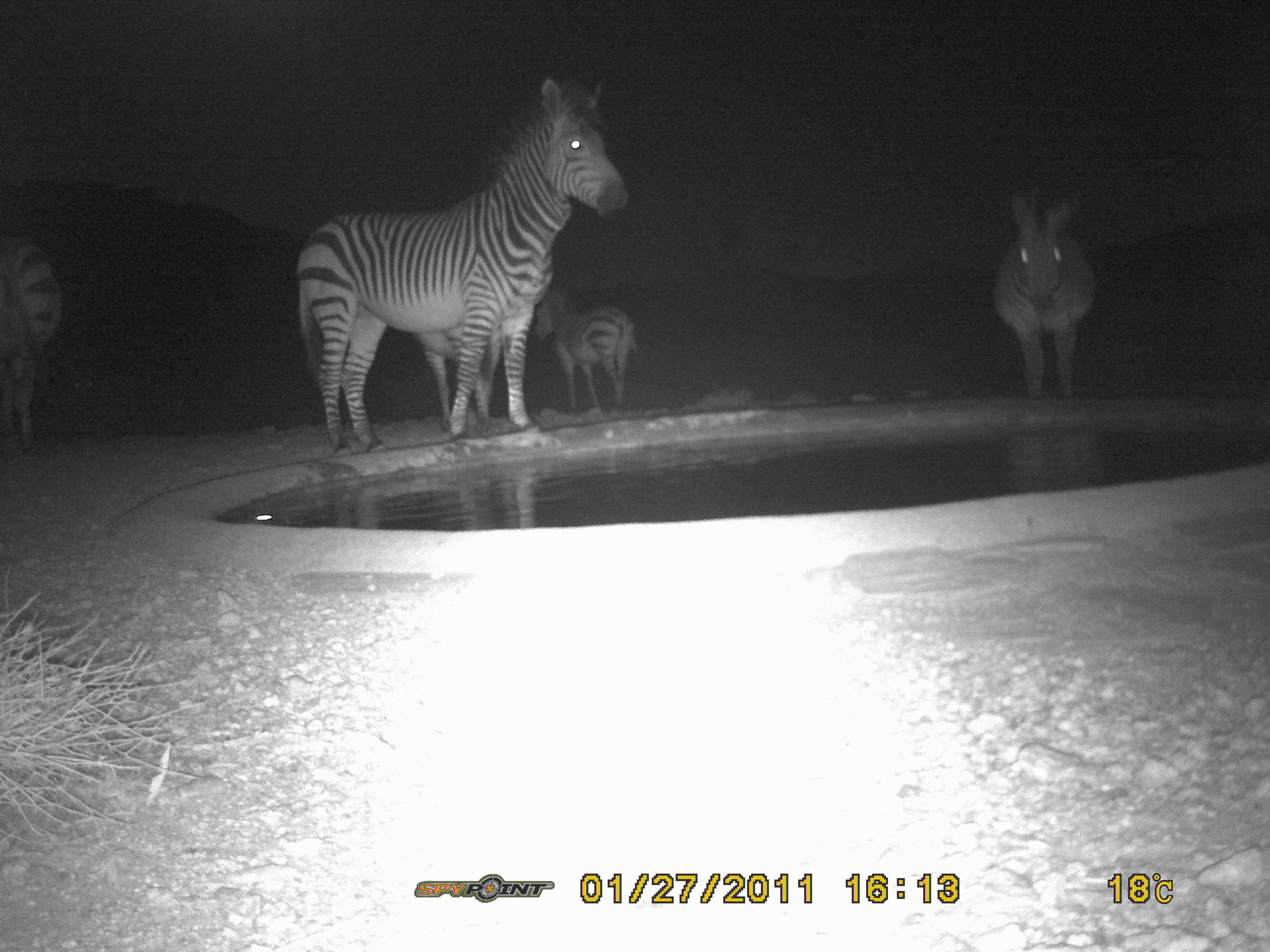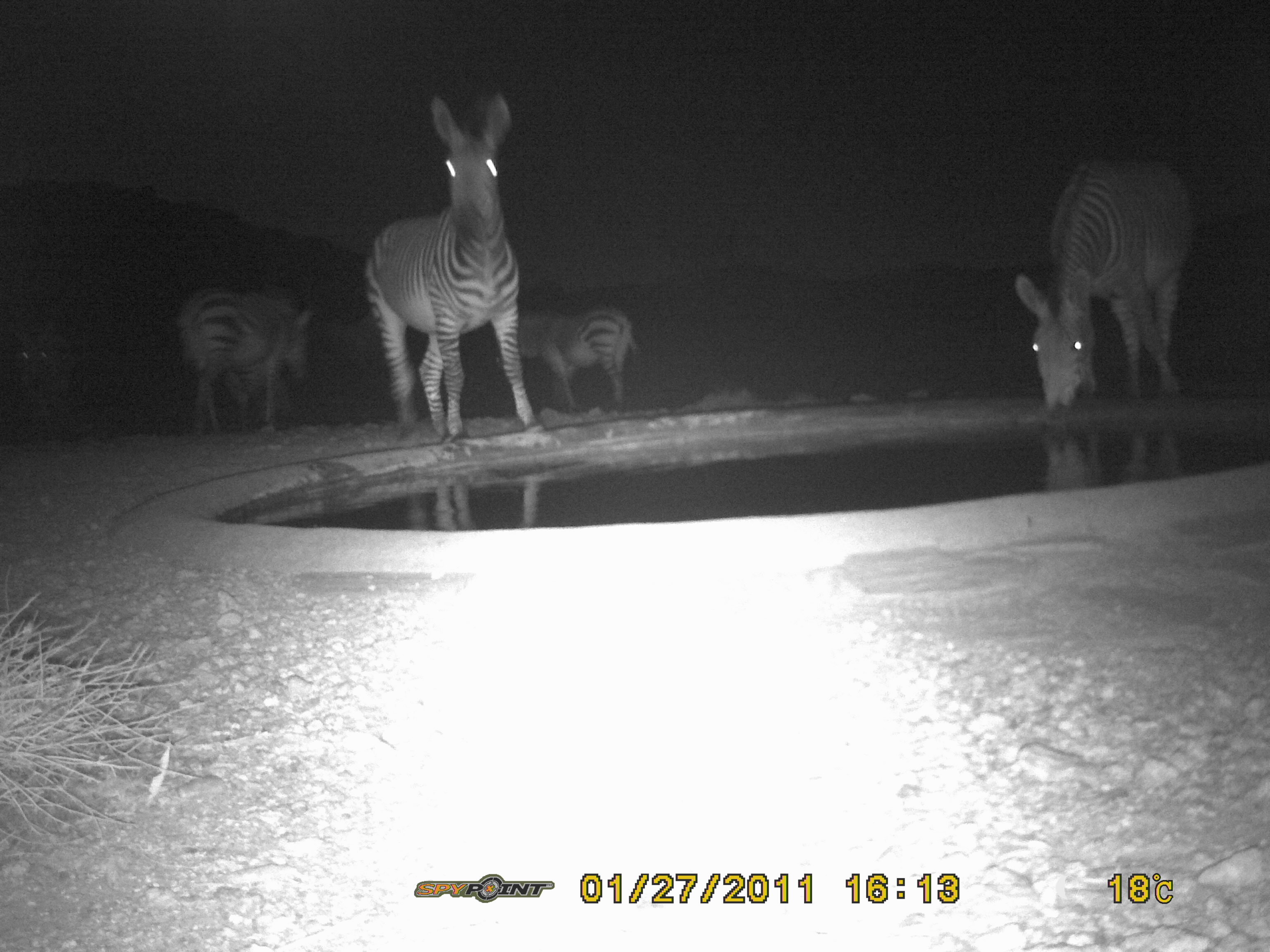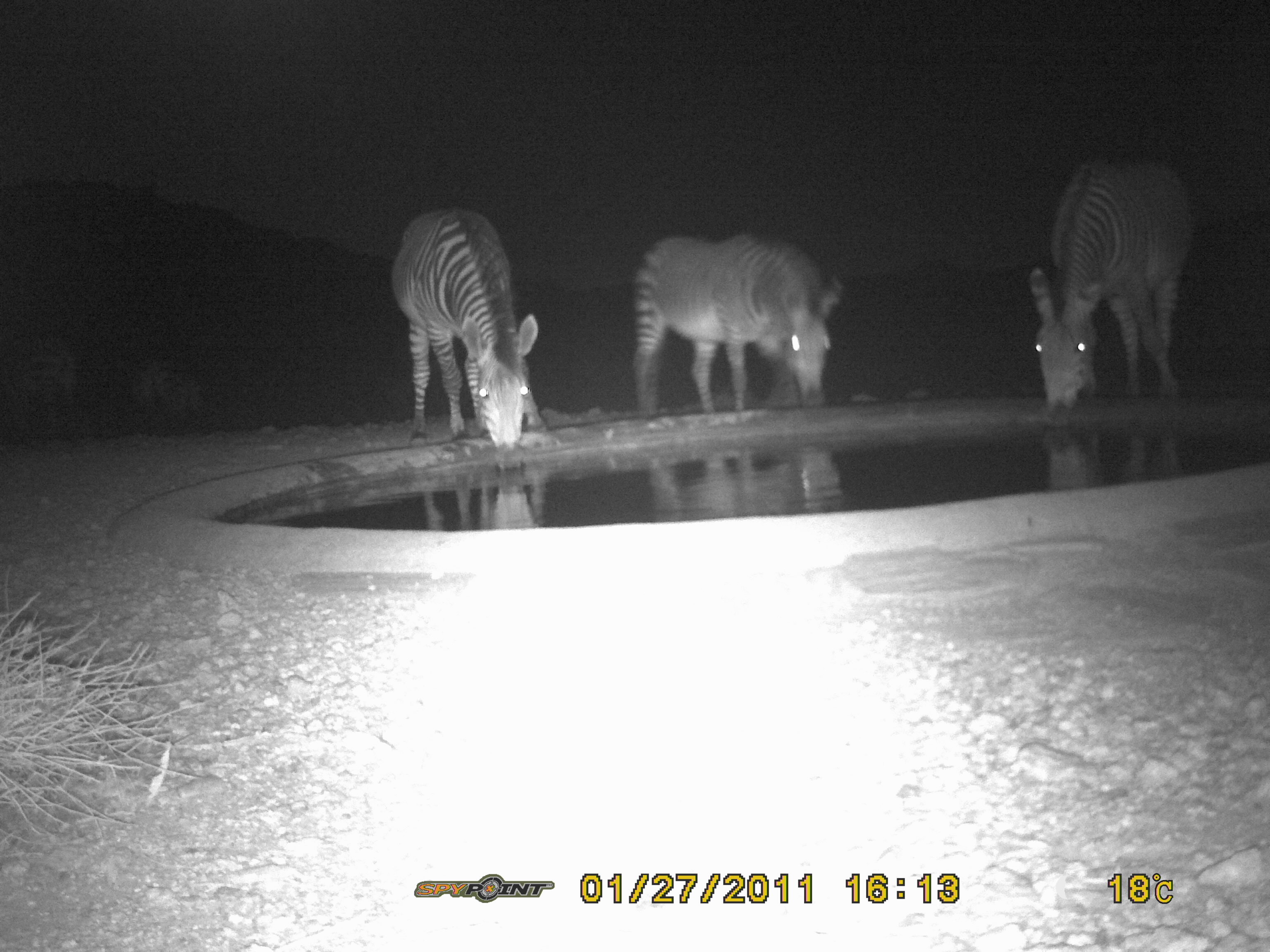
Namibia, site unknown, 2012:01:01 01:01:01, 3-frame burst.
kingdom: Animalia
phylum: Chordata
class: Mammalia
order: Perissodactyla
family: Equidae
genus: Equus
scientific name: Equus zebra hartmannae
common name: hartmann's mountain zebra